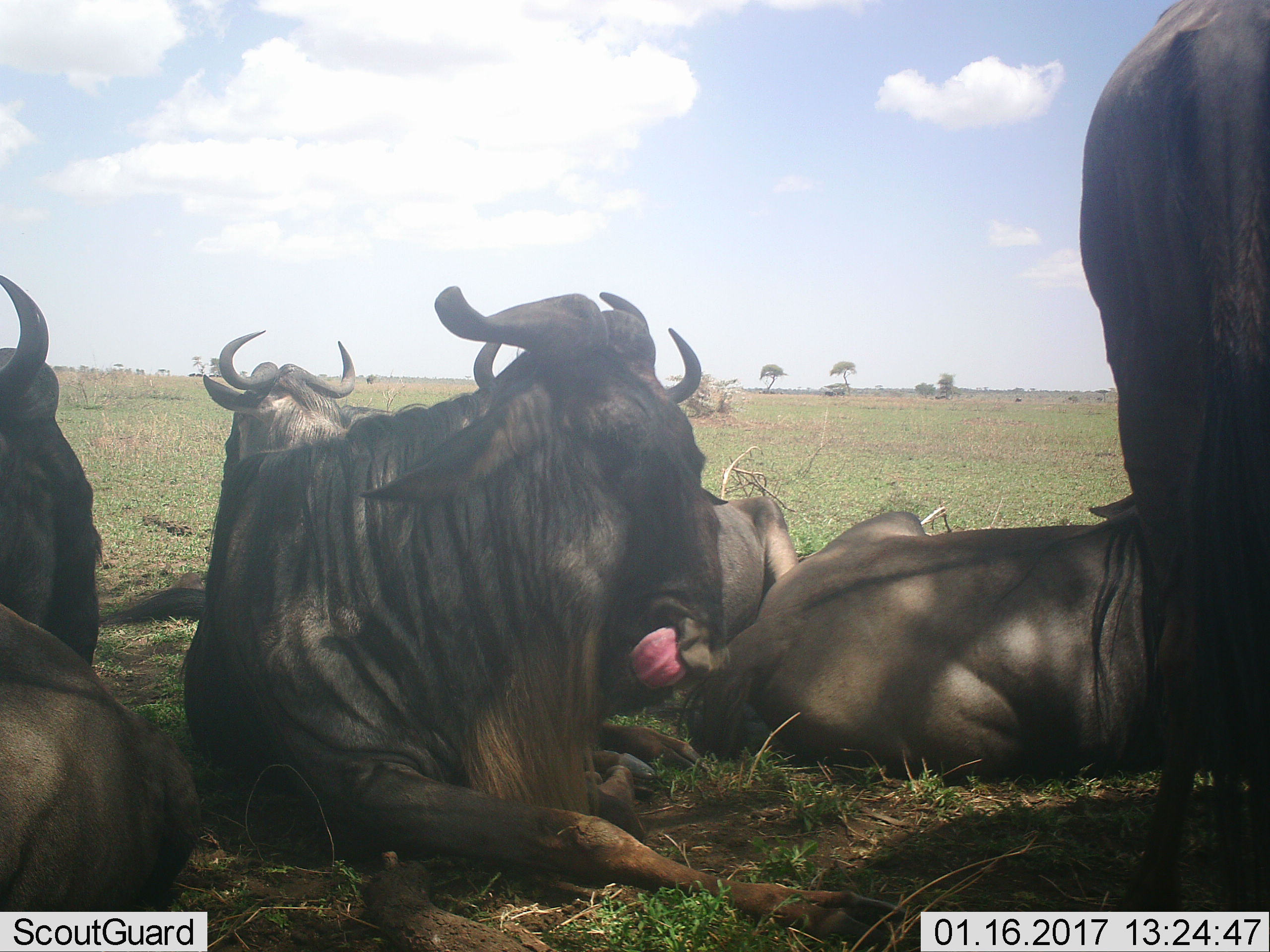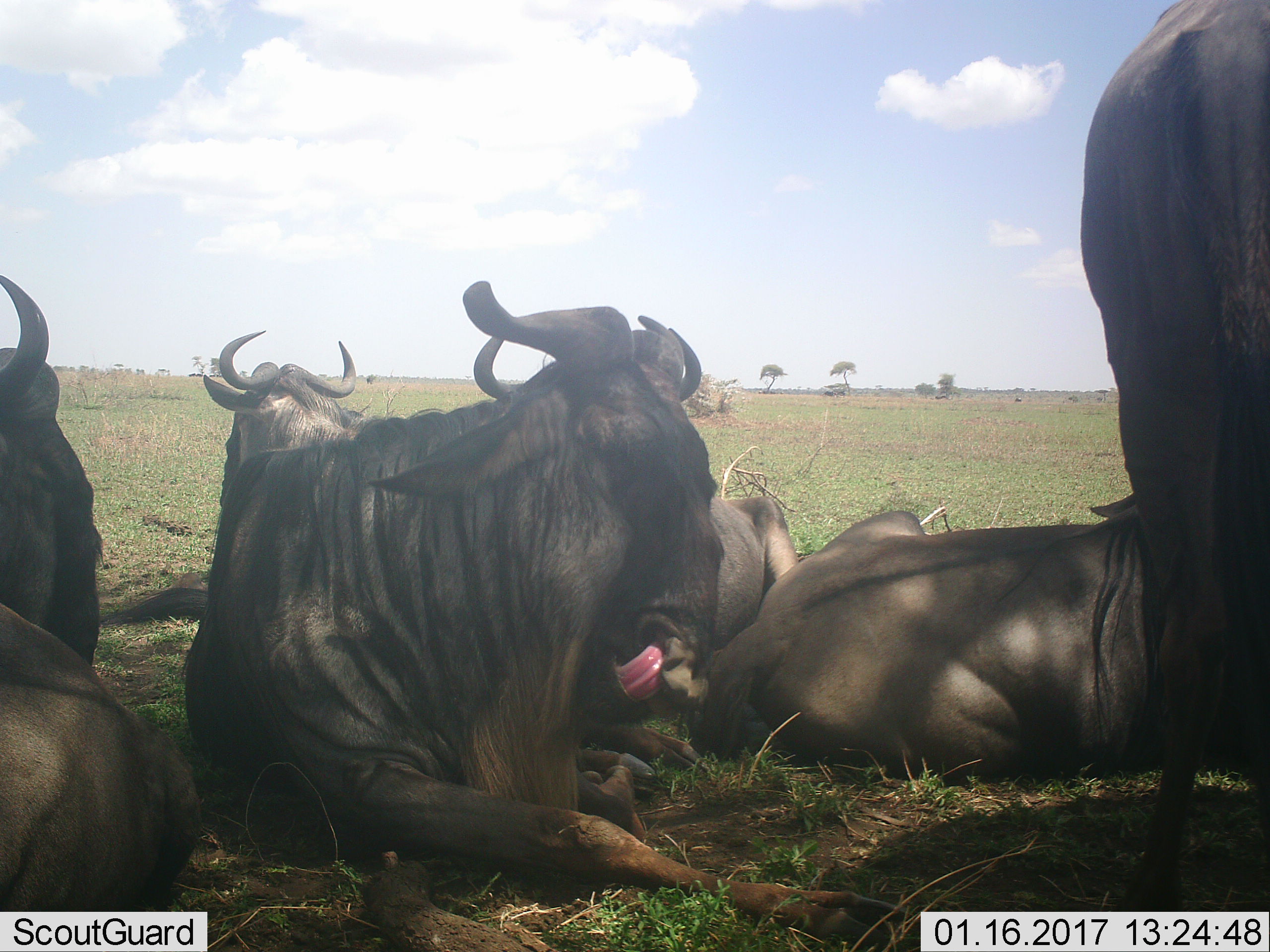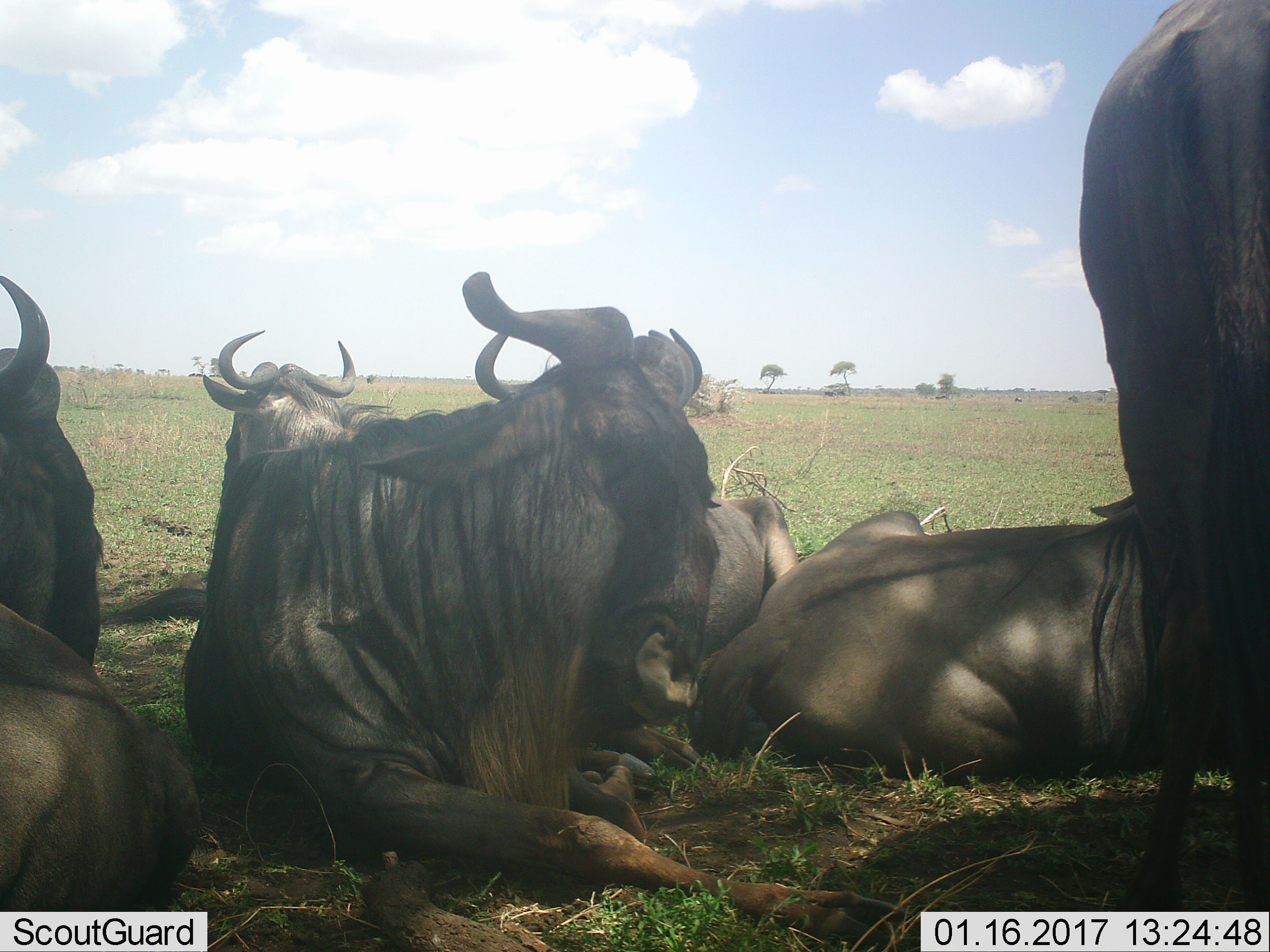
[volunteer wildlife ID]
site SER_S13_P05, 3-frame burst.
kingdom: Animalia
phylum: Chordata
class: Mammalia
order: Artiodactyla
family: Bovidae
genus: Connochaetes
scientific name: Connochaetes taurinus taurinus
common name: blue wildebeest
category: wildebeestblue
Wildebeestblue (blue wildebeest) (Connochaetes taurinus taurinus), count 6. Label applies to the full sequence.